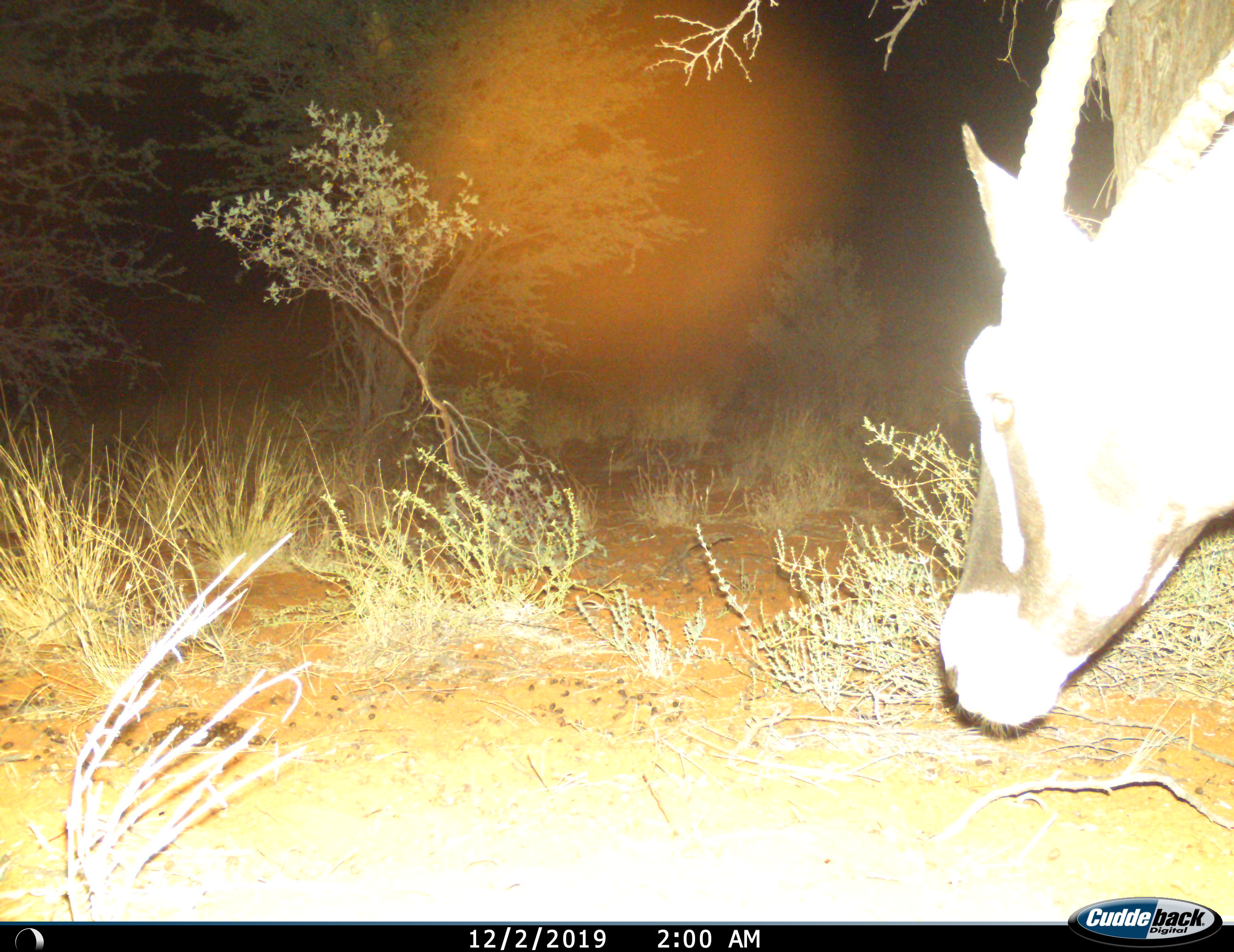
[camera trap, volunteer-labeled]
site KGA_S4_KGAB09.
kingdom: Animalia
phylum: Chordata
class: Mammalia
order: Artiodactyla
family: Bovidae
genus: Oryx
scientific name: Oryx gazella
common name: gemsbok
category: oryx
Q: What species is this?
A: Oryx (gemsbok) (Oryx gazella).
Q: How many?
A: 1.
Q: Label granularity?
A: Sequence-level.